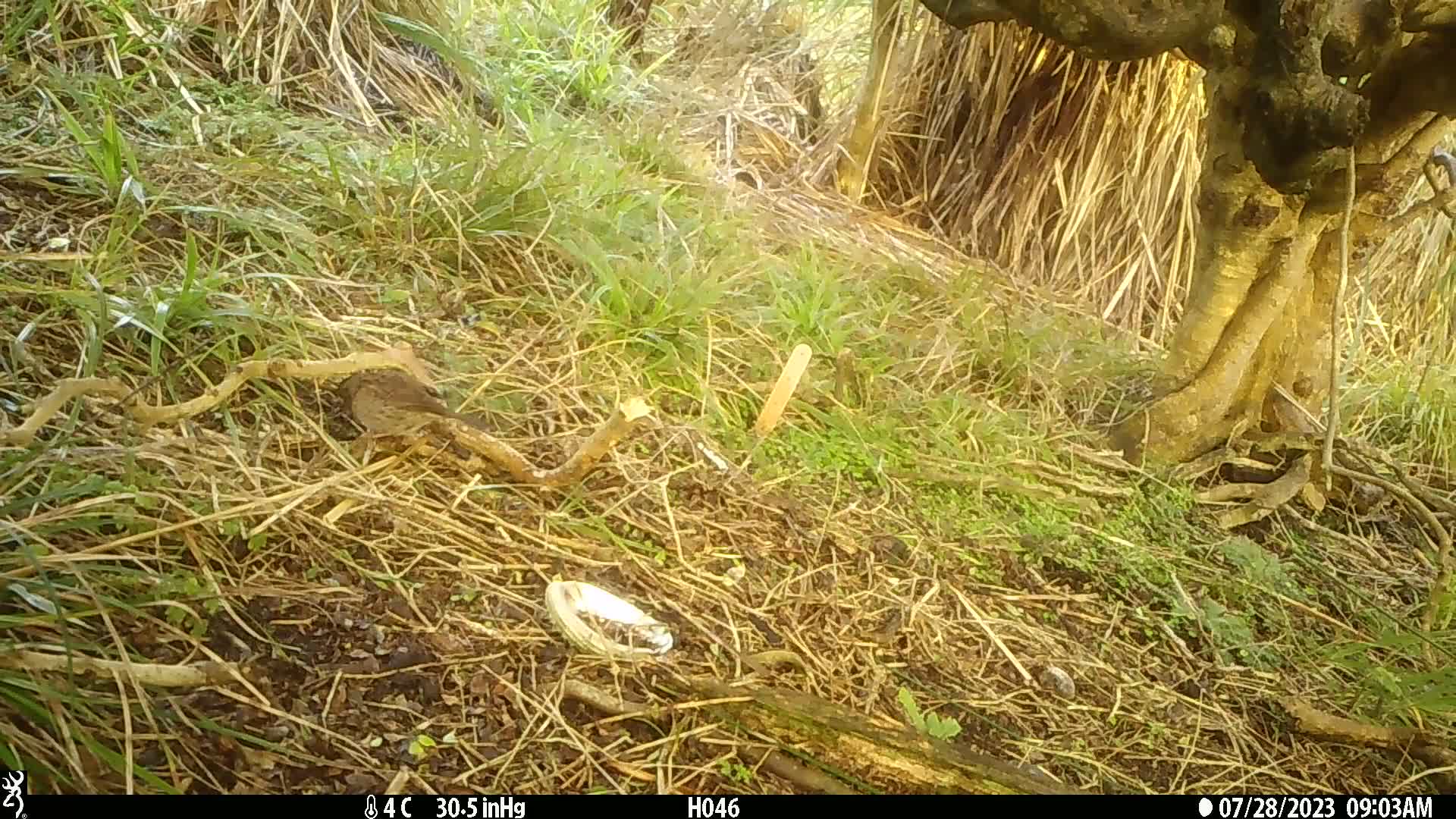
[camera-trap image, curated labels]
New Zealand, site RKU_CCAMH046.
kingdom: Animalia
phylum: Chordata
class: Aves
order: Passeriformes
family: Prunellidae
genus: Prunella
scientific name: Prunella modularis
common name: dunnock